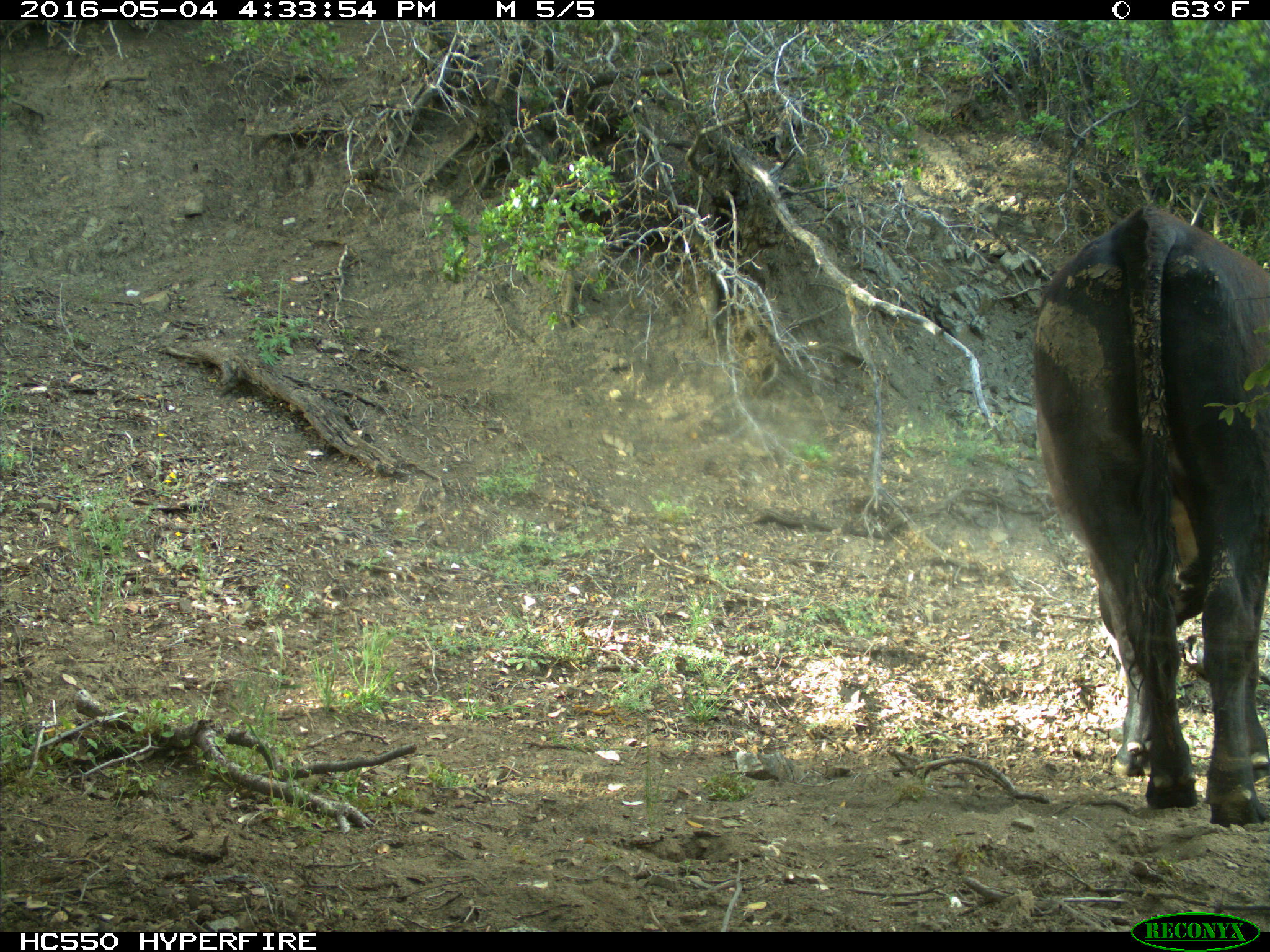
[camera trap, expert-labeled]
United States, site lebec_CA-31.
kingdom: Animalia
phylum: Chordata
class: Mammalia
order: Artiodactyla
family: Bovidae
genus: Bos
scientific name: Bos taurus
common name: domestic cow